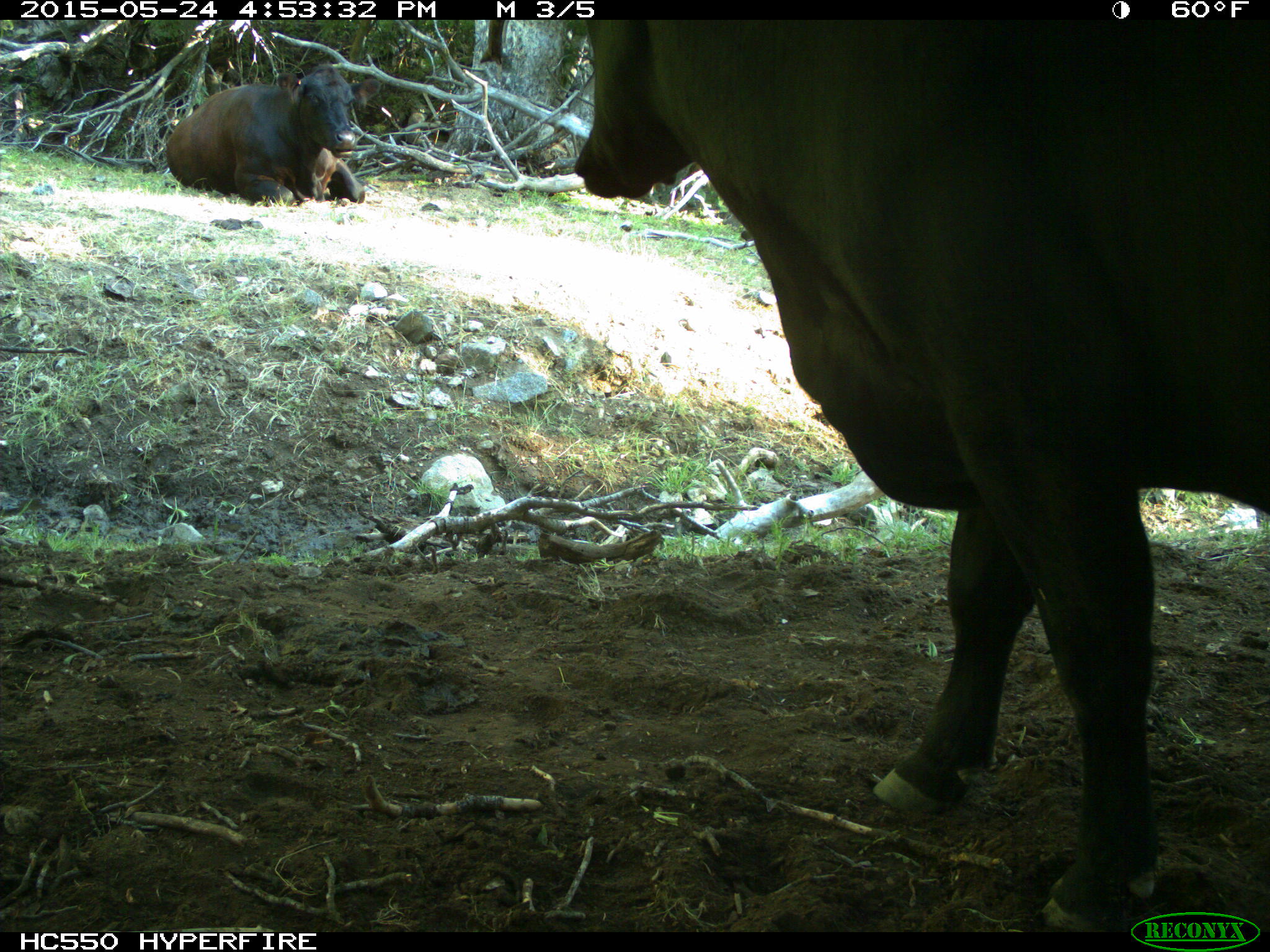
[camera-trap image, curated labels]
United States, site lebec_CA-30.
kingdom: Animalia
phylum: Chordata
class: Mammalia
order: Artiodactyla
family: Bovidae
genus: Bos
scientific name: Bos taurus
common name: domestic cow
Bos taurus (domestic cow).